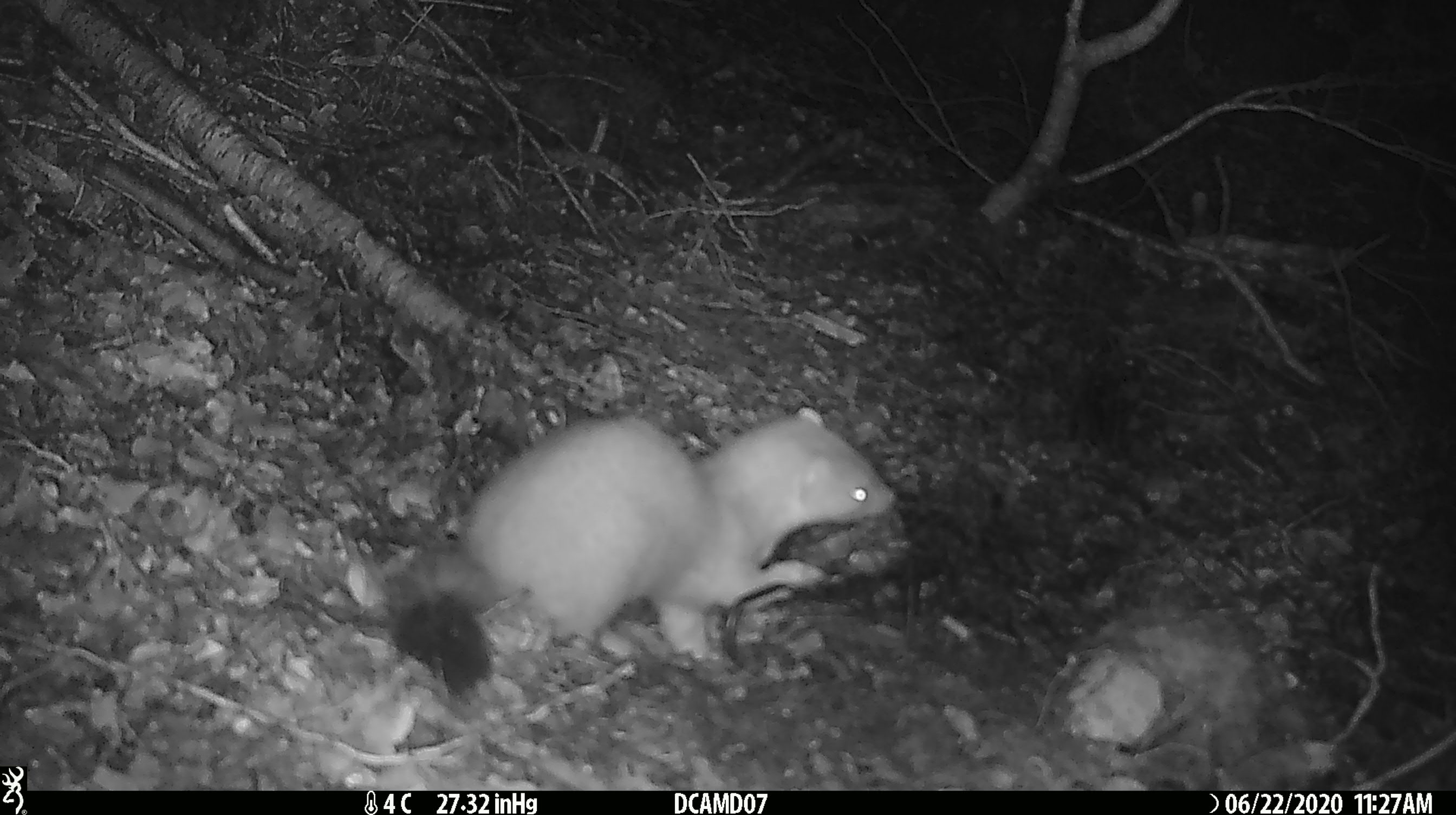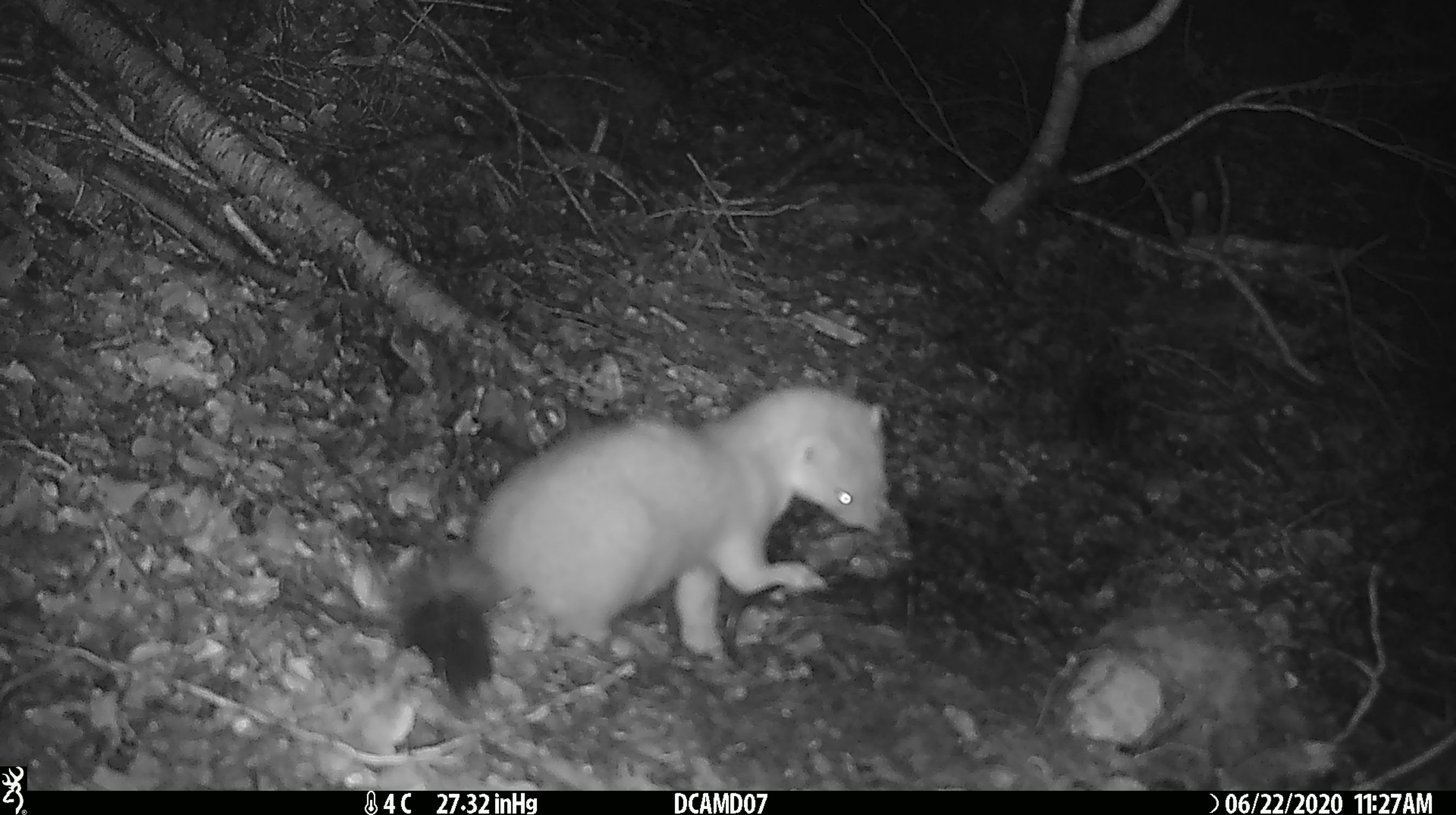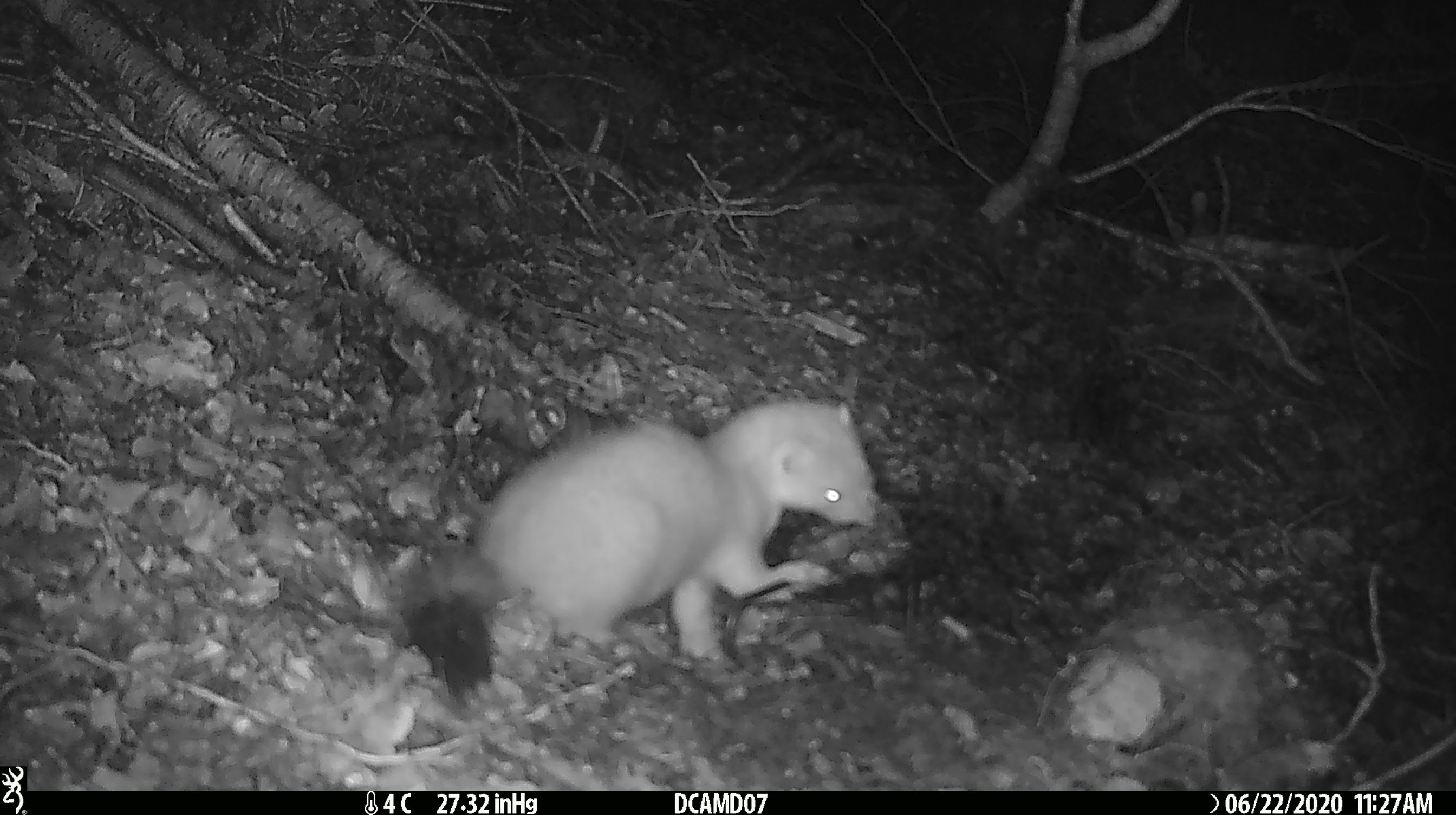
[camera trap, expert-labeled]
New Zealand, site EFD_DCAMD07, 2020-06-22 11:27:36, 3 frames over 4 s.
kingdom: Animalia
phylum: Chordata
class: Mammalia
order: Carnivora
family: Mustelidae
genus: Mustela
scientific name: Mustela erminea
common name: stoat